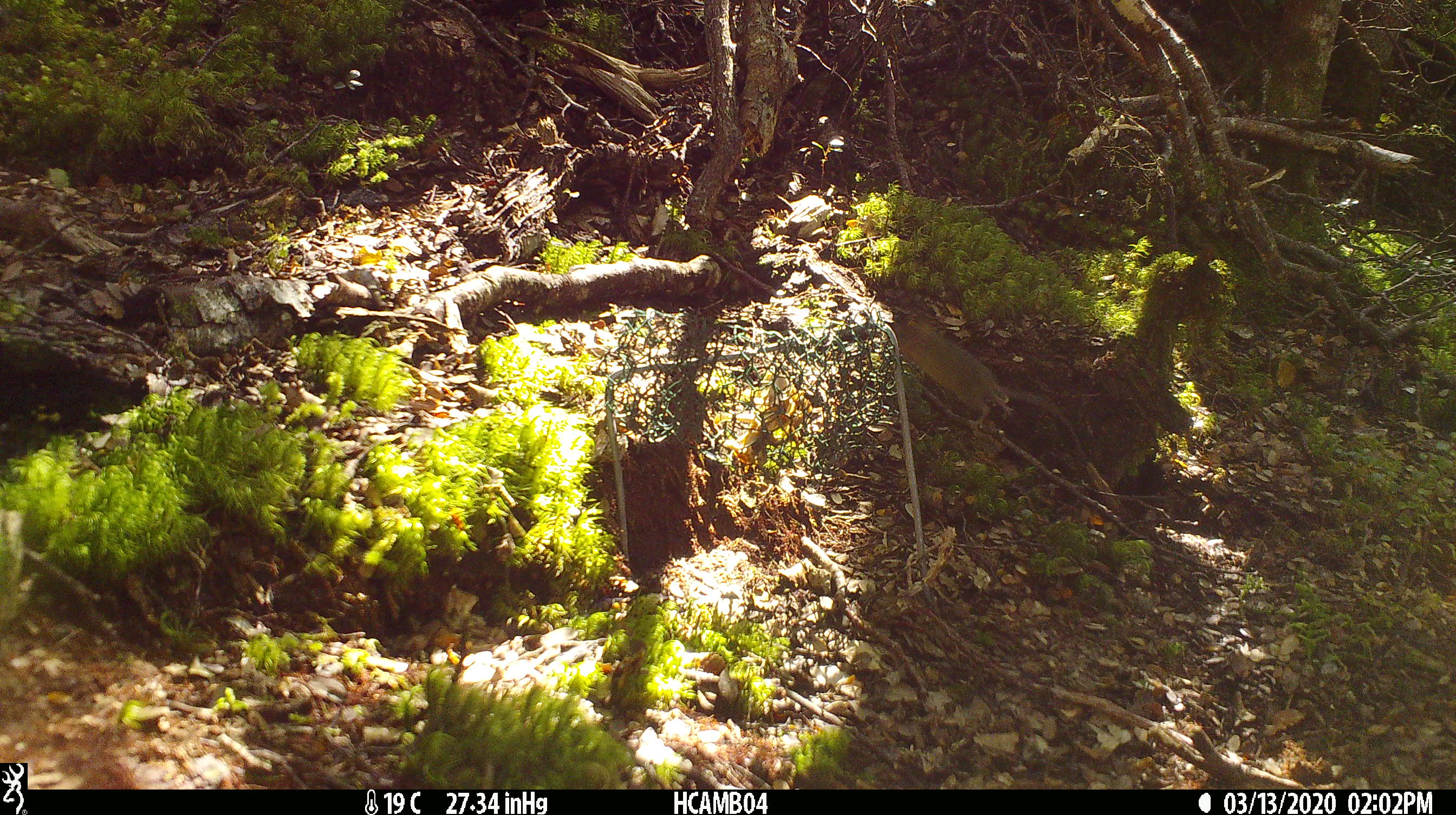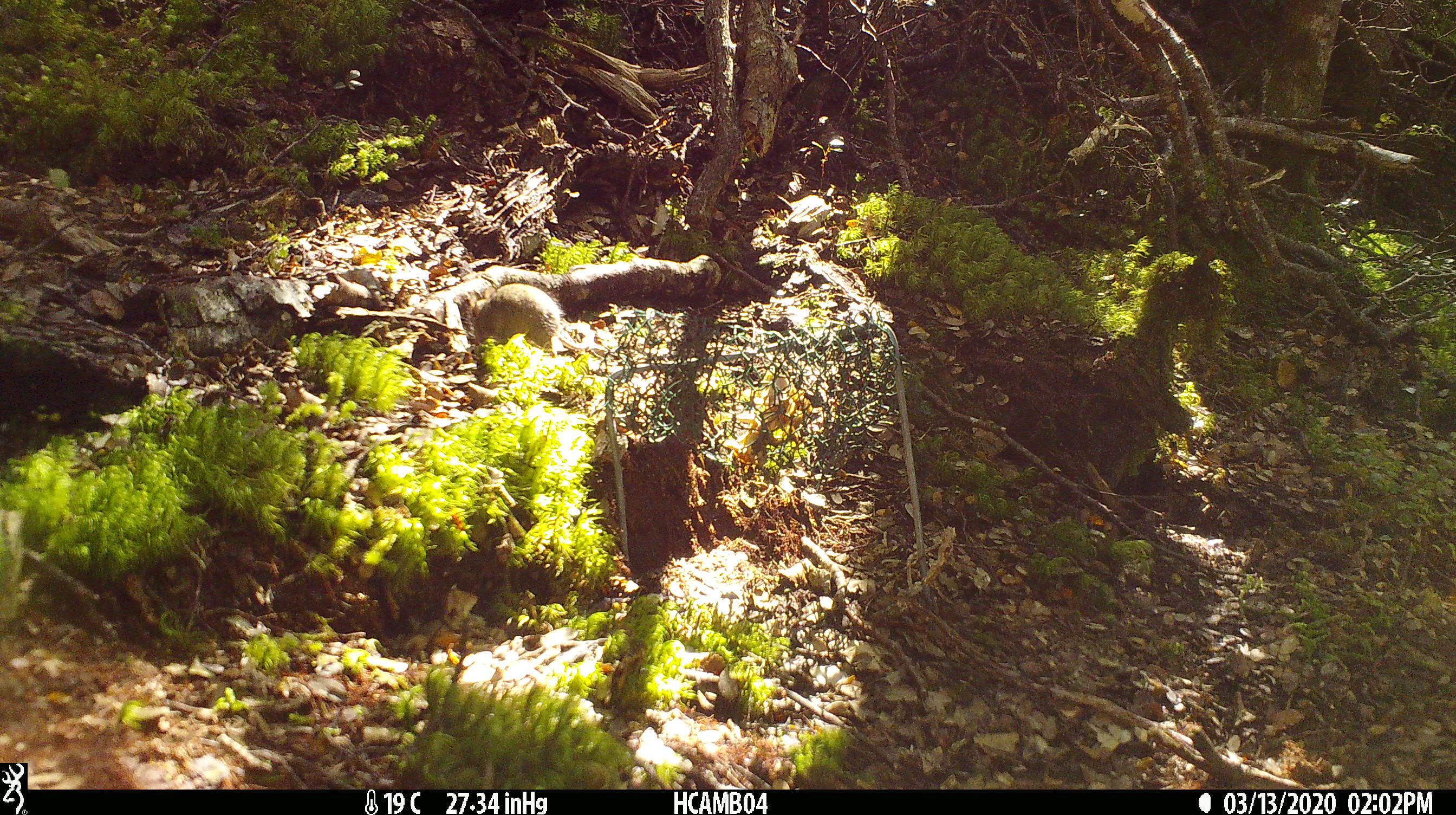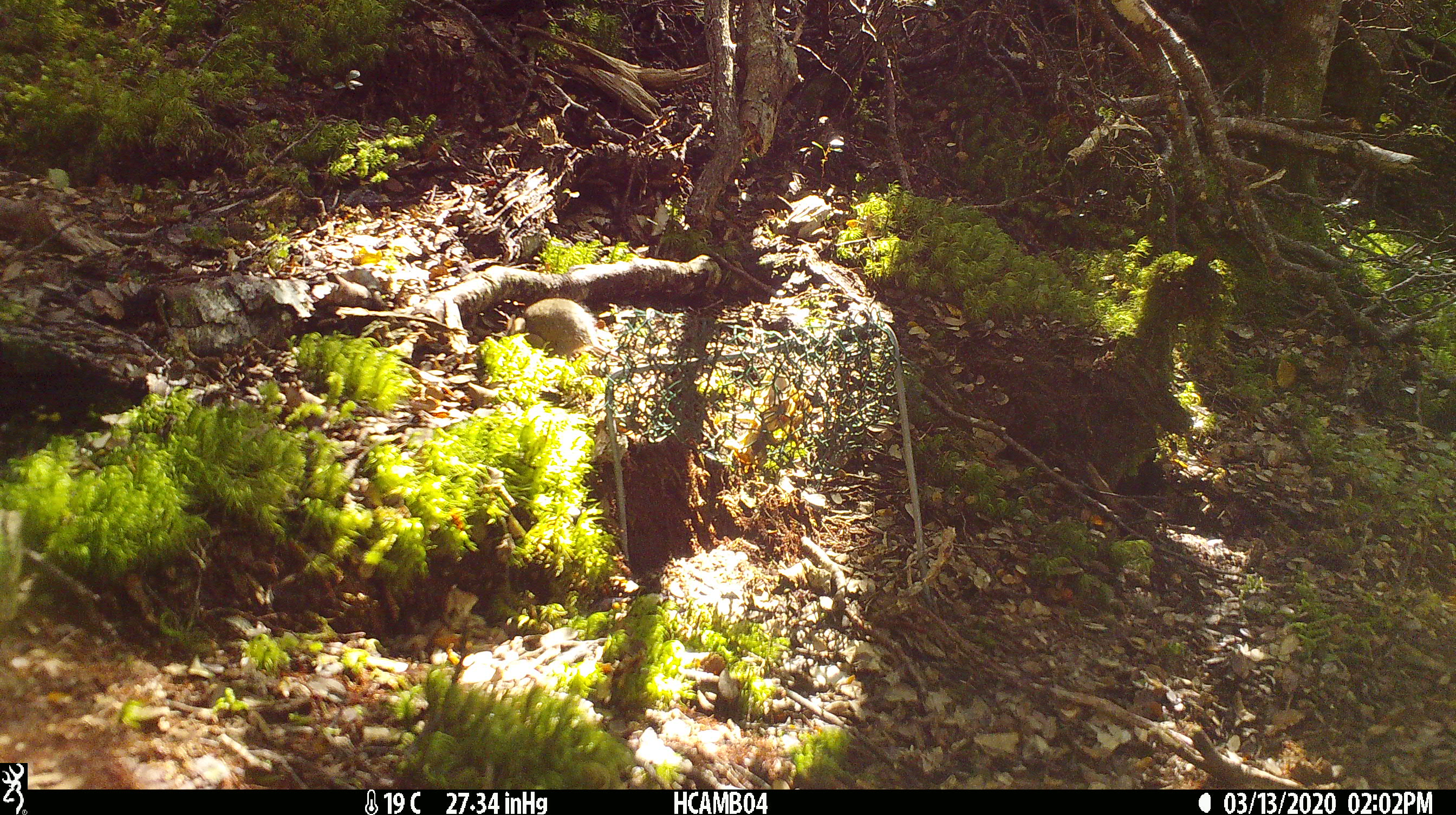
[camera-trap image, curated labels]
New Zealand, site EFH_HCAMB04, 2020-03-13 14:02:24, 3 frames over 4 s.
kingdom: Animalia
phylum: Chordata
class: Mammalia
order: Rodentia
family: Muridae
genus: Mus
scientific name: Mus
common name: mouse